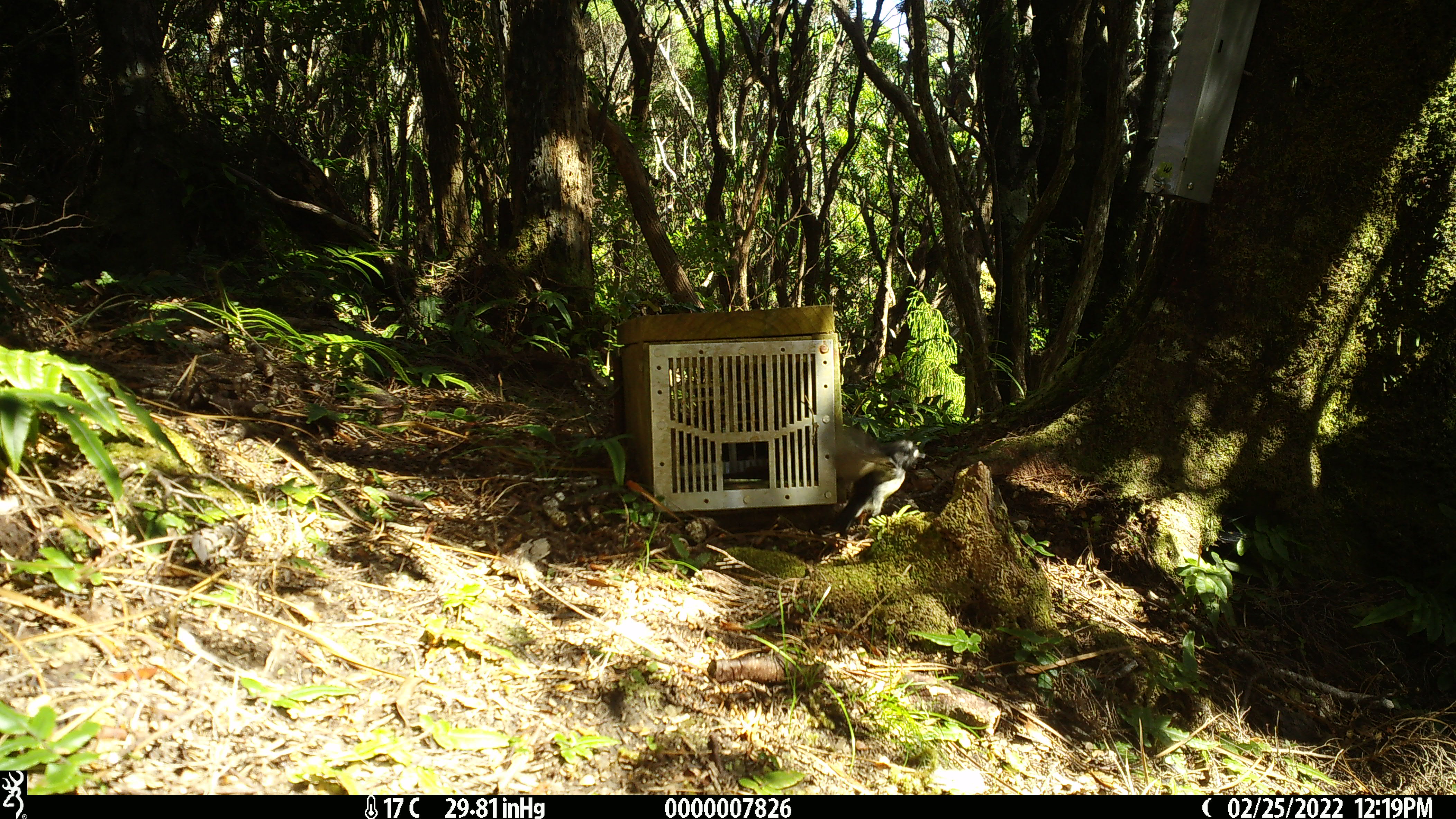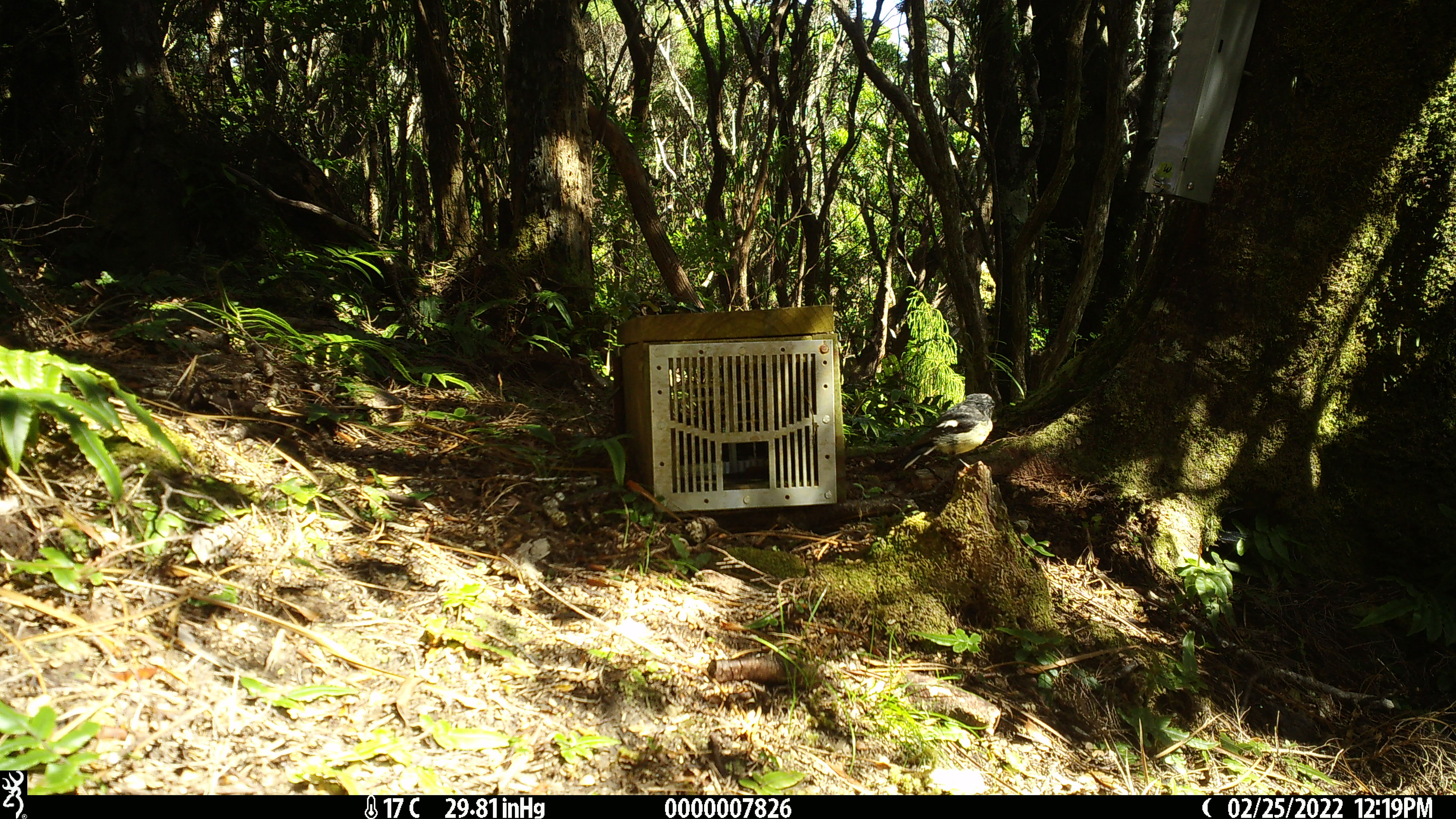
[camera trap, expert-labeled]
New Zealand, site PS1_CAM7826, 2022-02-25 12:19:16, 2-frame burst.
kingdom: Animalia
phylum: Chordata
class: Aves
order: Passeriformes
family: Petroicidae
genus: Petroica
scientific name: Petroica macrocephala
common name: tomtit